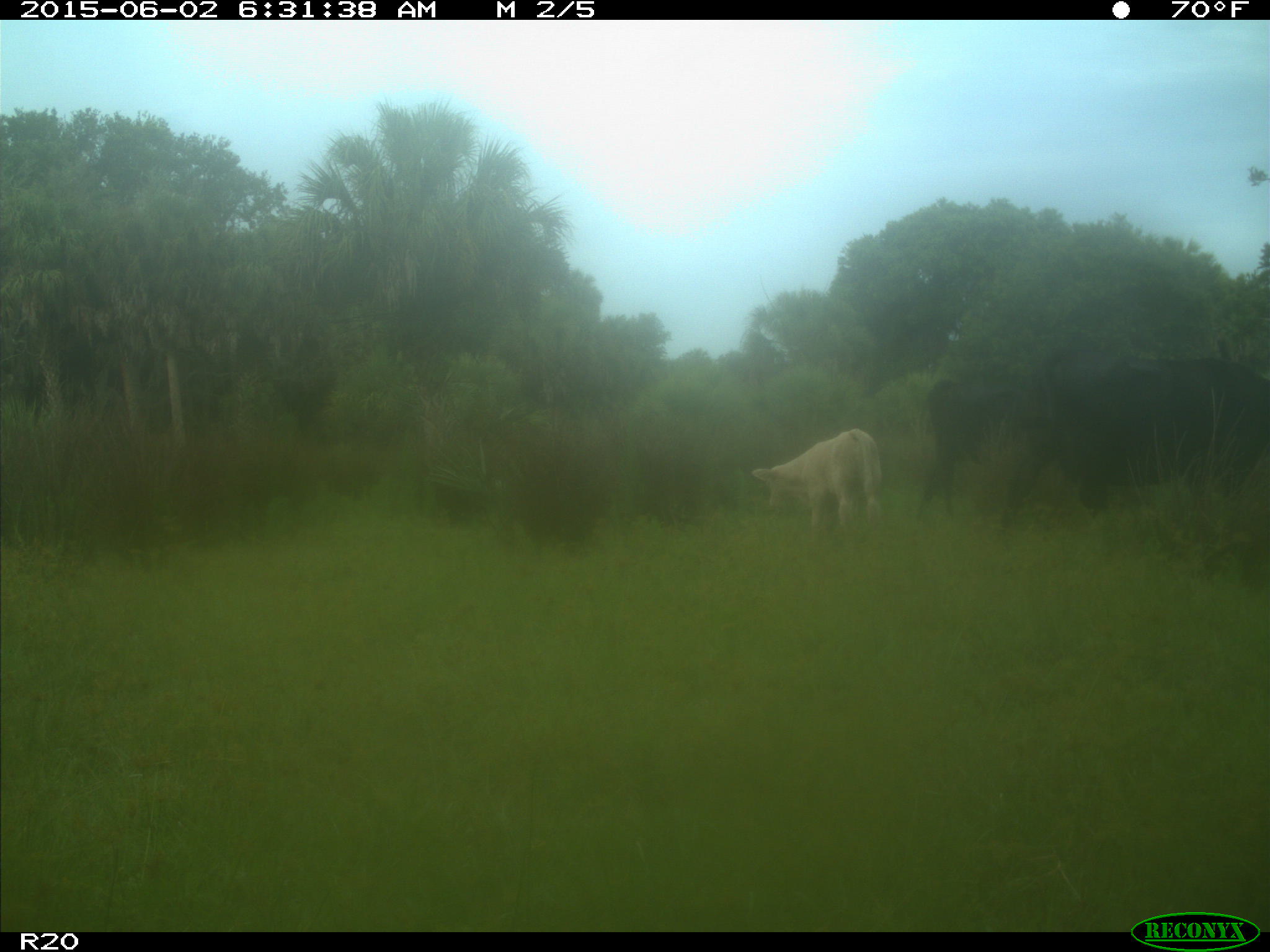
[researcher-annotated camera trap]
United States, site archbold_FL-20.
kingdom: Animalia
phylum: Chordata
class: Mammalia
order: Artiodactyla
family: Bovidae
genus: Bos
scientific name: Bos taurus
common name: domestic cow